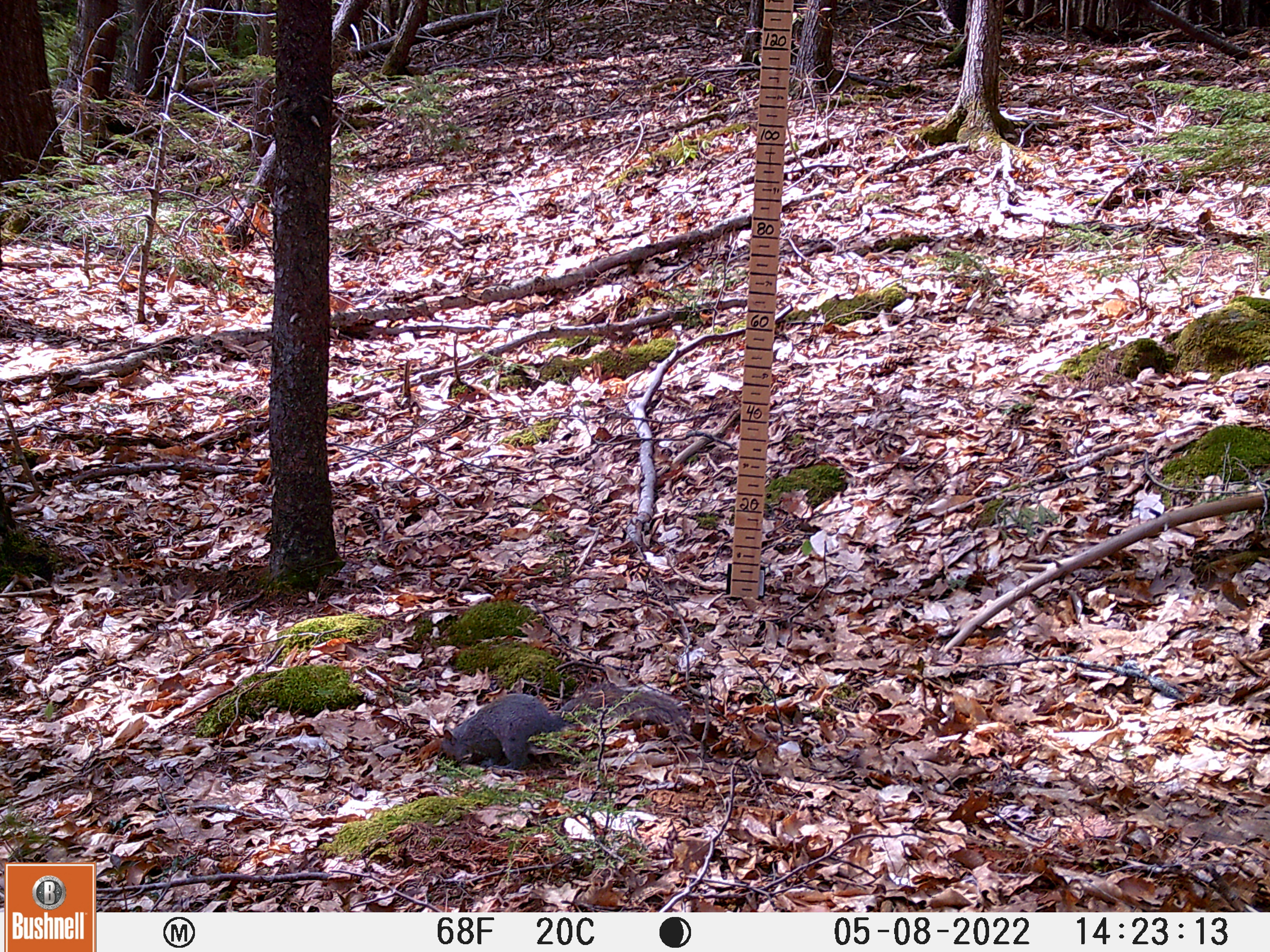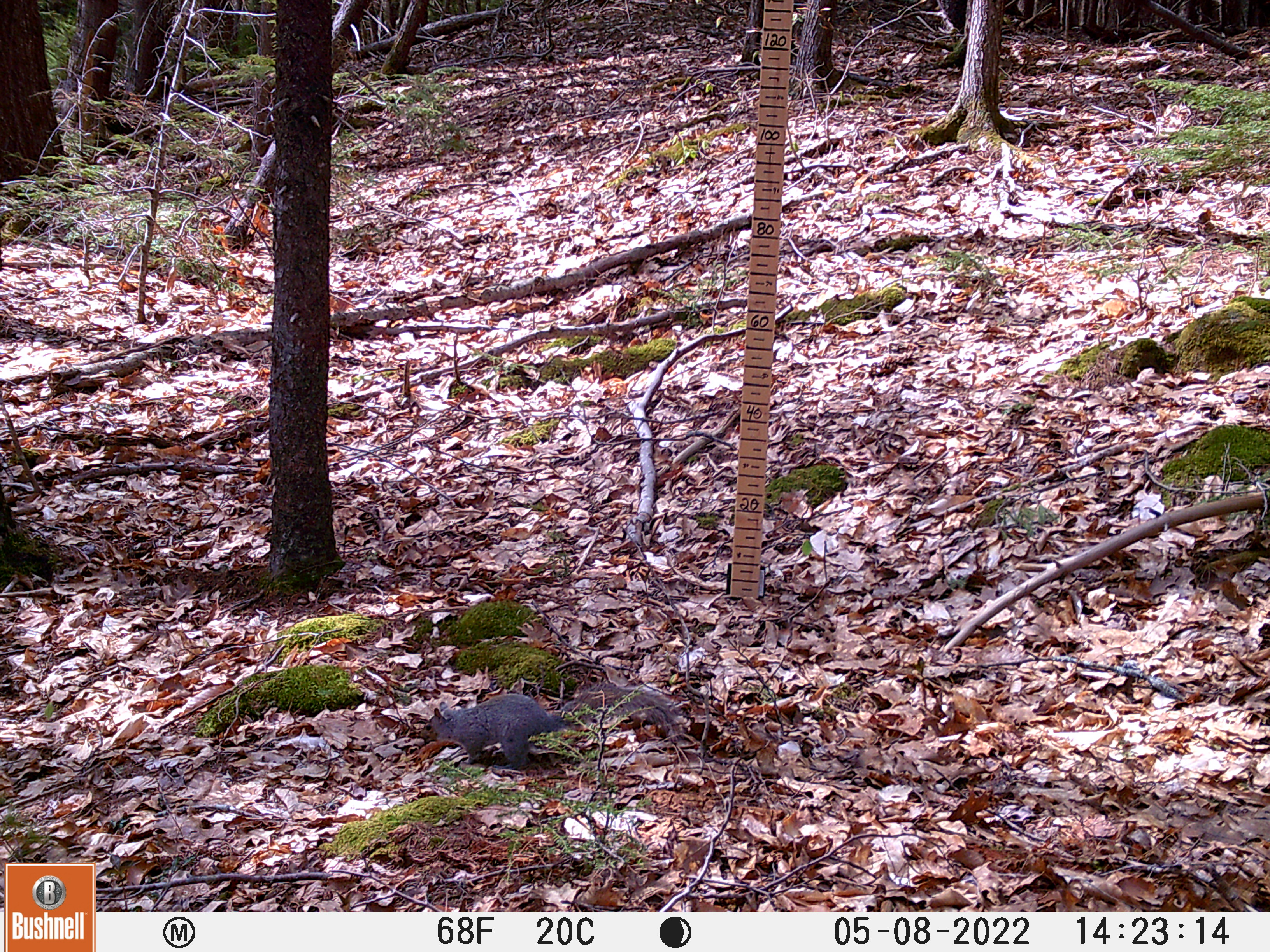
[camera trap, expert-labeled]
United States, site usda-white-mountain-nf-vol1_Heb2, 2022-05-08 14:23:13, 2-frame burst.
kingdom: Animalia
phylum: Chordata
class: Mammalia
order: Rodentia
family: Sciuridae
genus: Sciurus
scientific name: Sciurus carolinensis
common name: gray squirrel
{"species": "gray squirrel (Sciurus carolinensis)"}